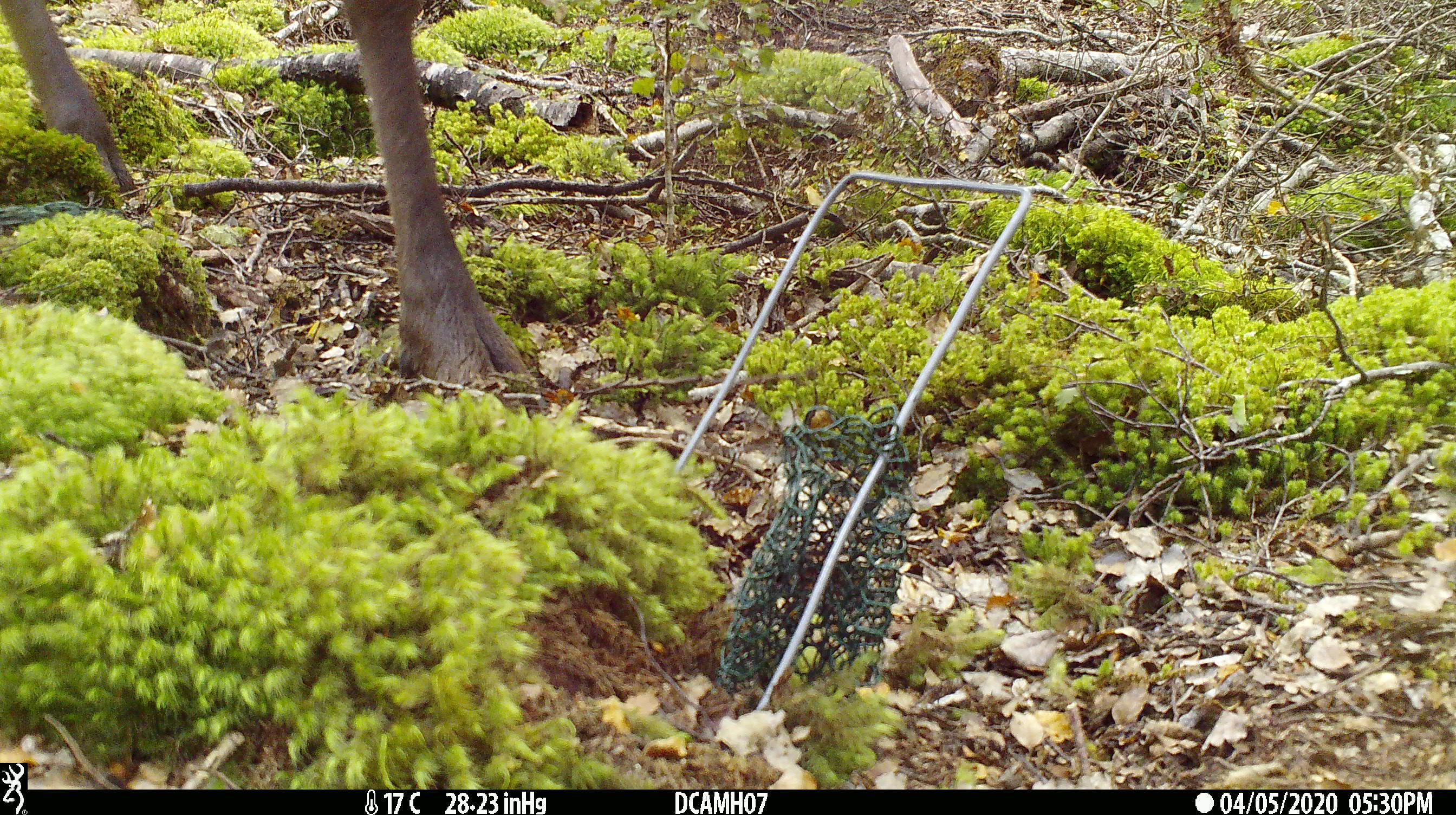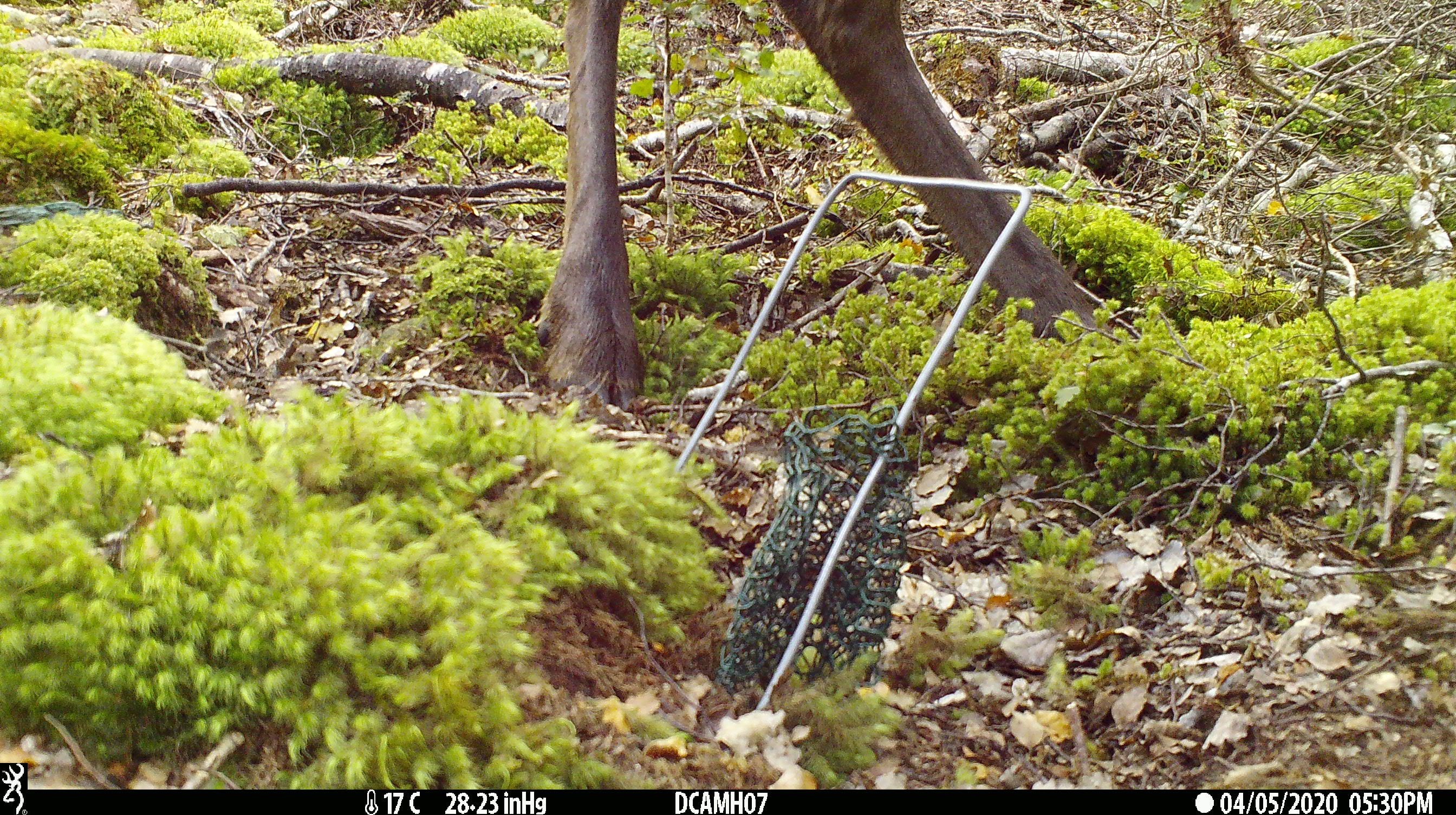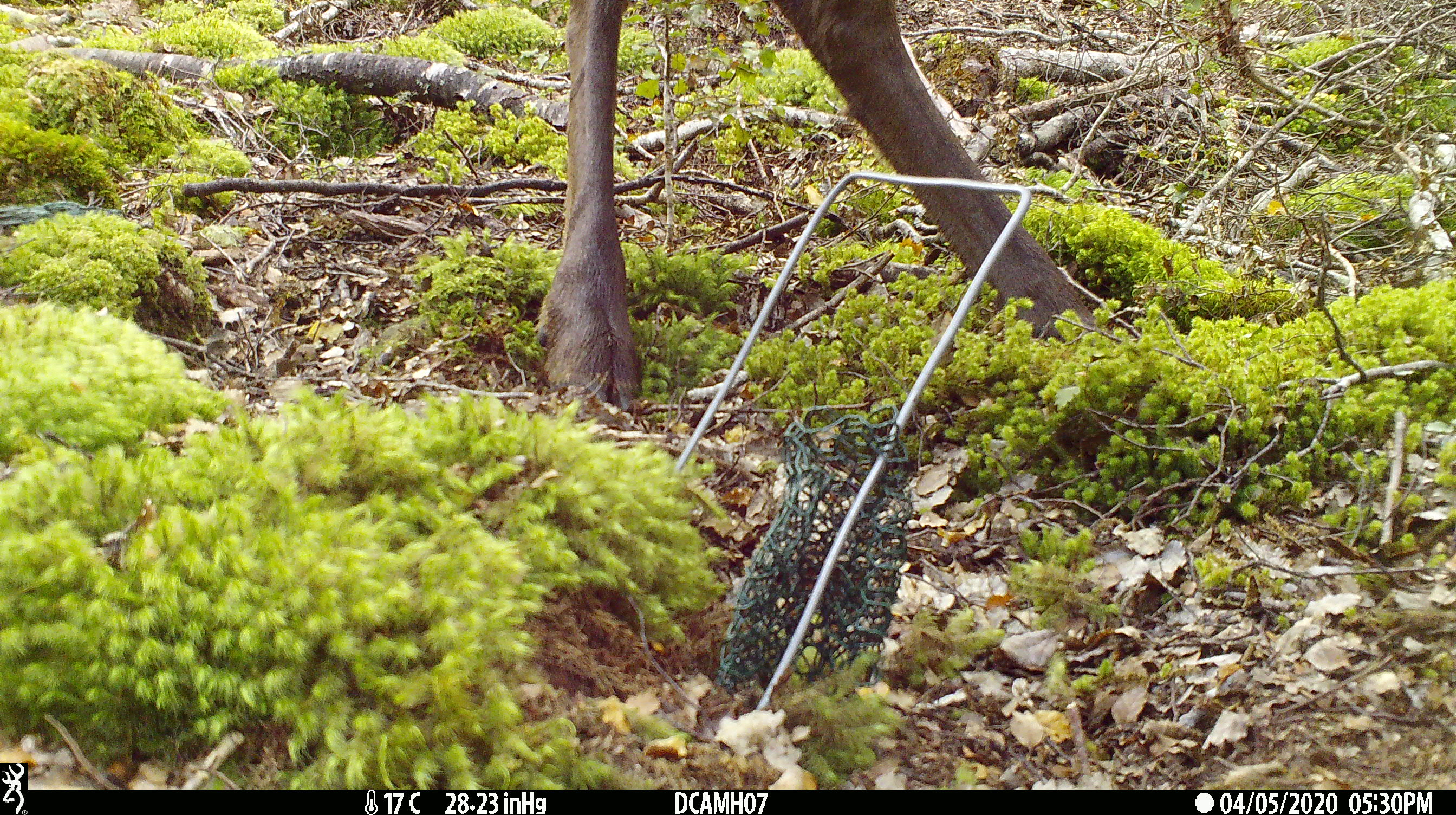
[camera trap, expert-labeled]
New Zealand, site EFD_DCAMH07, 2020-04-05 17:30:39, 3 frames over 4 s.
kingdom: Animalia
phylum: Chordata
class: Mammalia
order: Artiodactyla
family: Cervidae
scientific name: Cervidae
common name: deer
Deer (Cervidae).